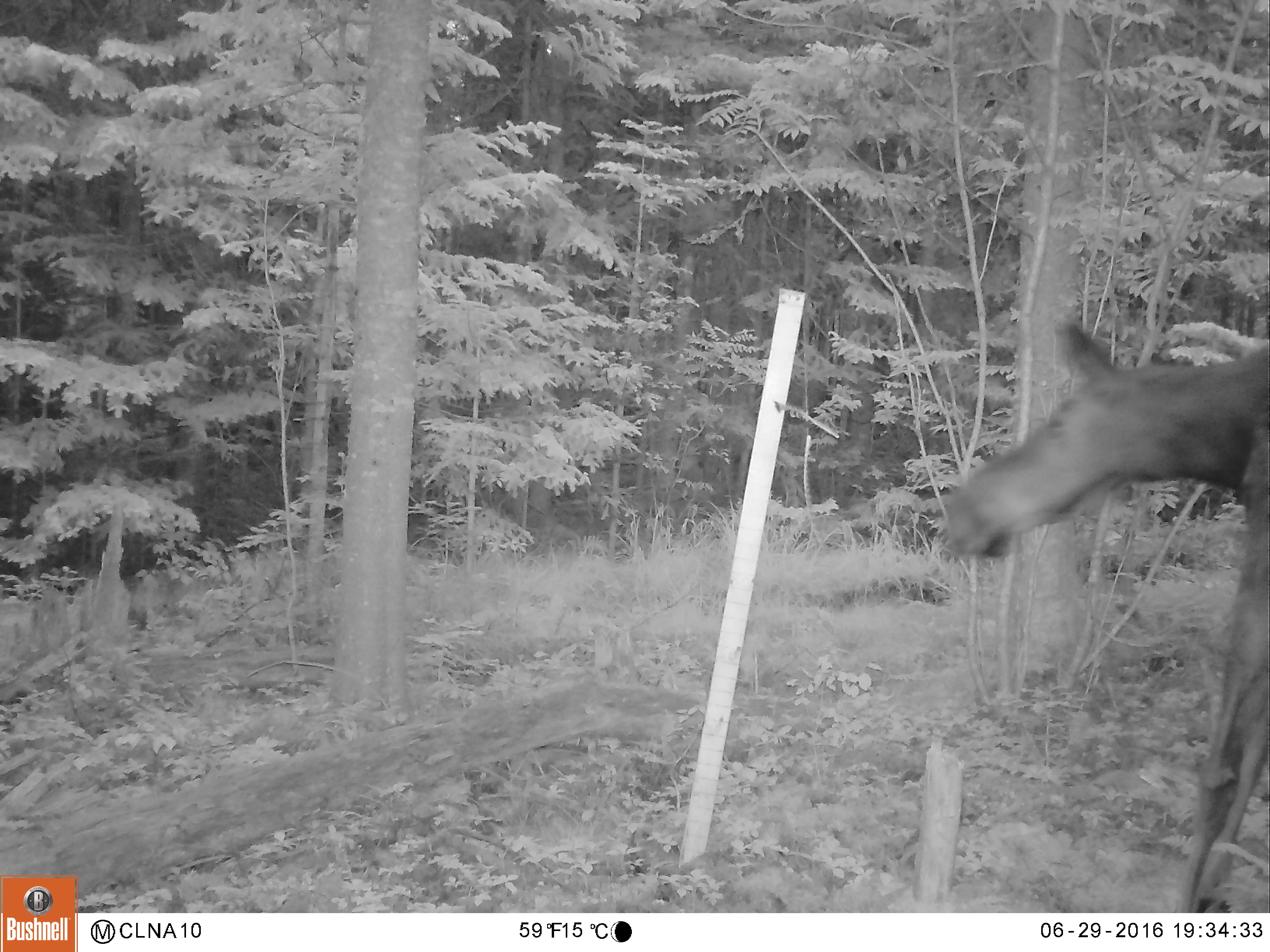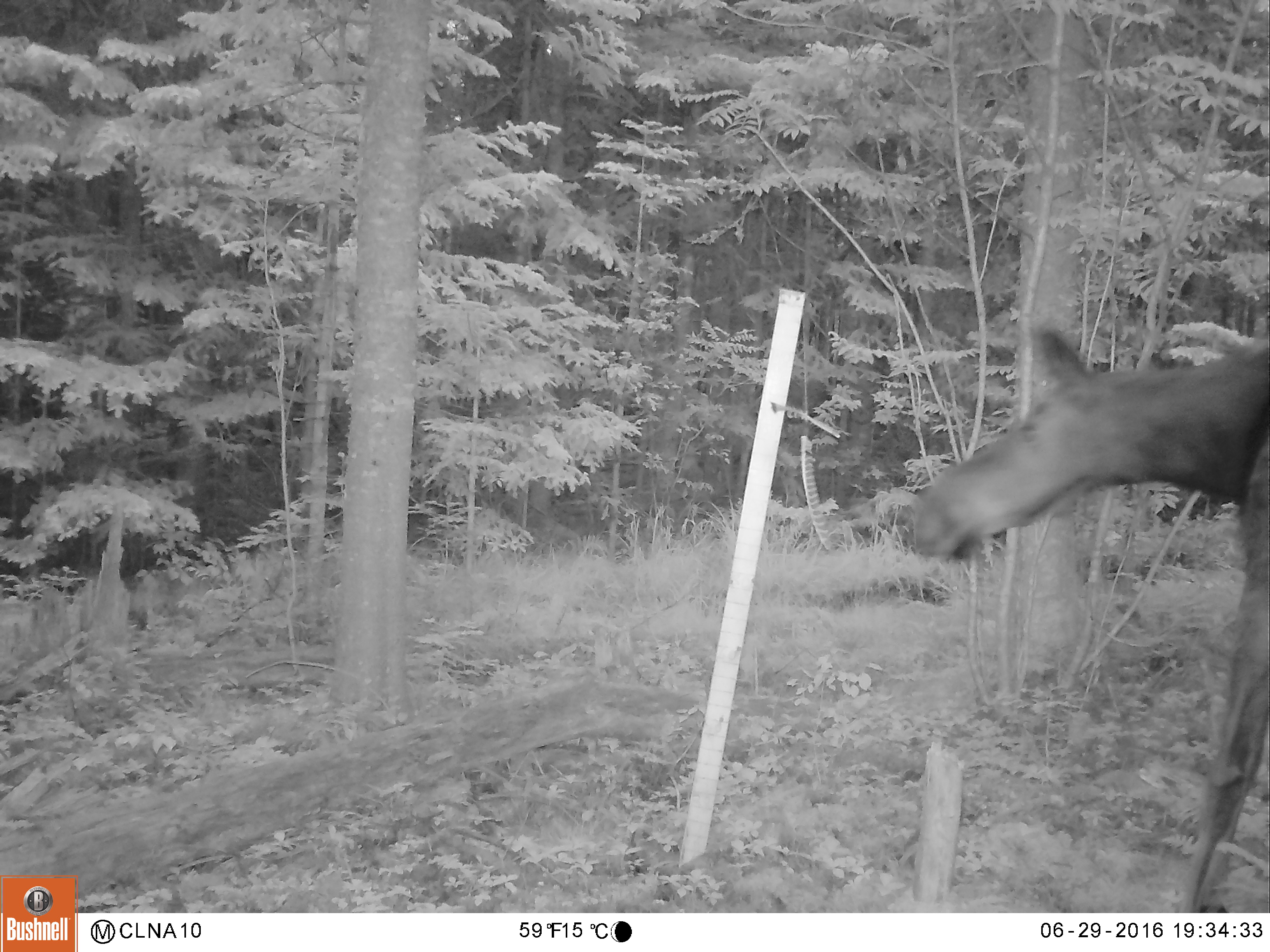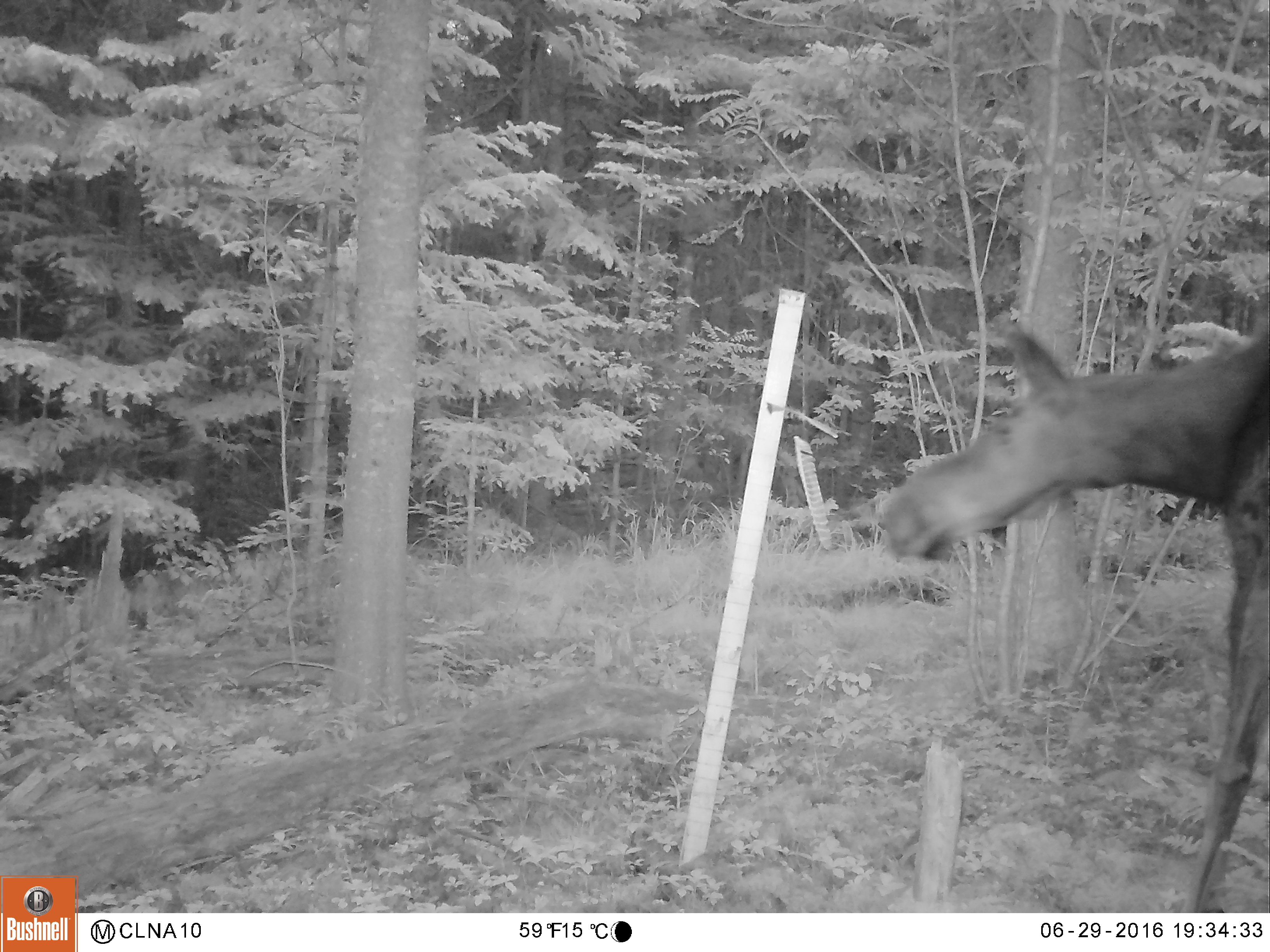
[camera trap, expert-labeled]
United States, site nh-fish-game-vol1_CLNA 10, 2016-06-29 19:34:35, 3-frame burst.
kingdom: Animalia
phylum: Chordata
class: Mammalia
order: Artiodactyla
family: Cervidae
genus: Alces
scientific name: Alces alces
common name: moose